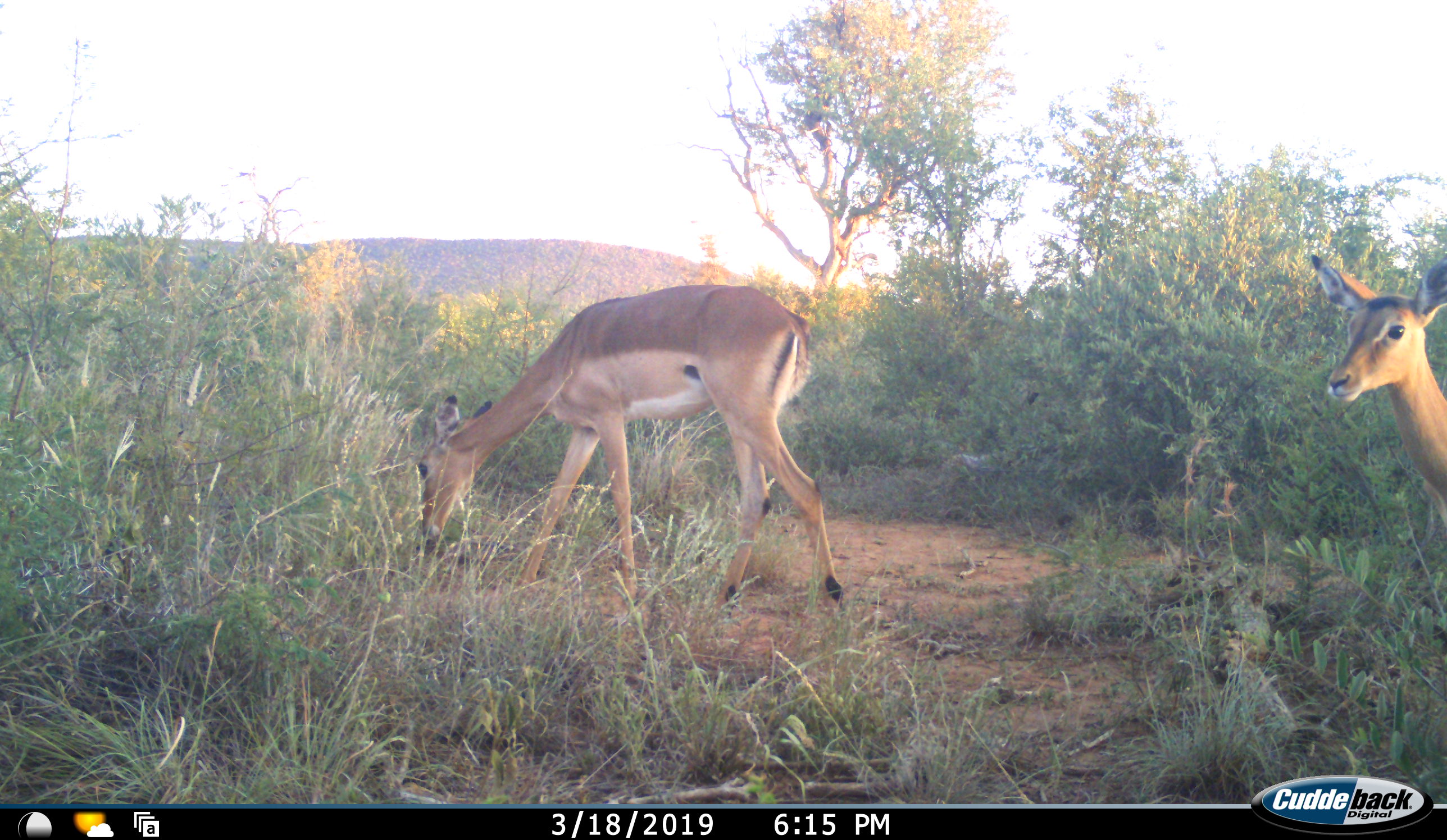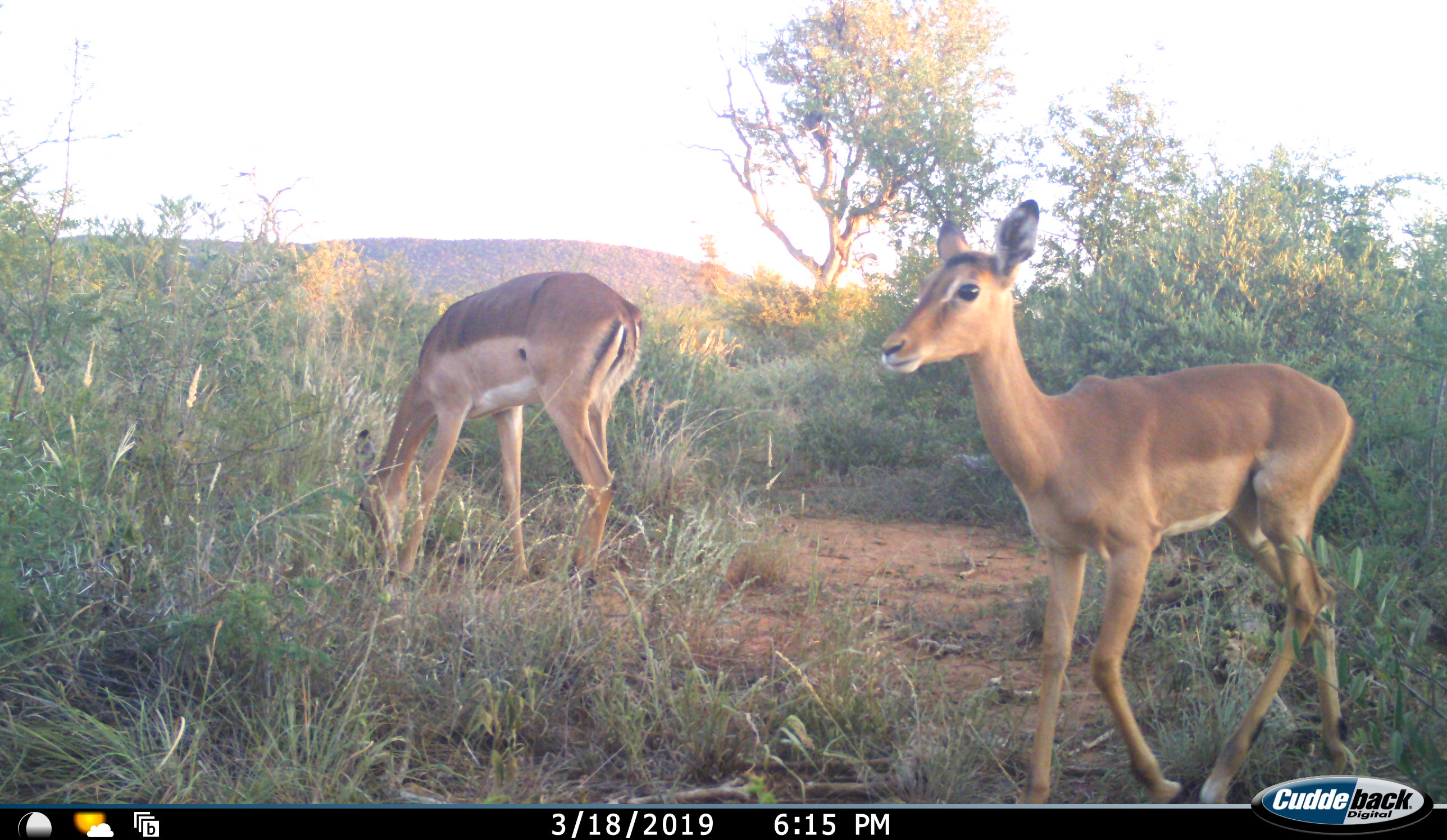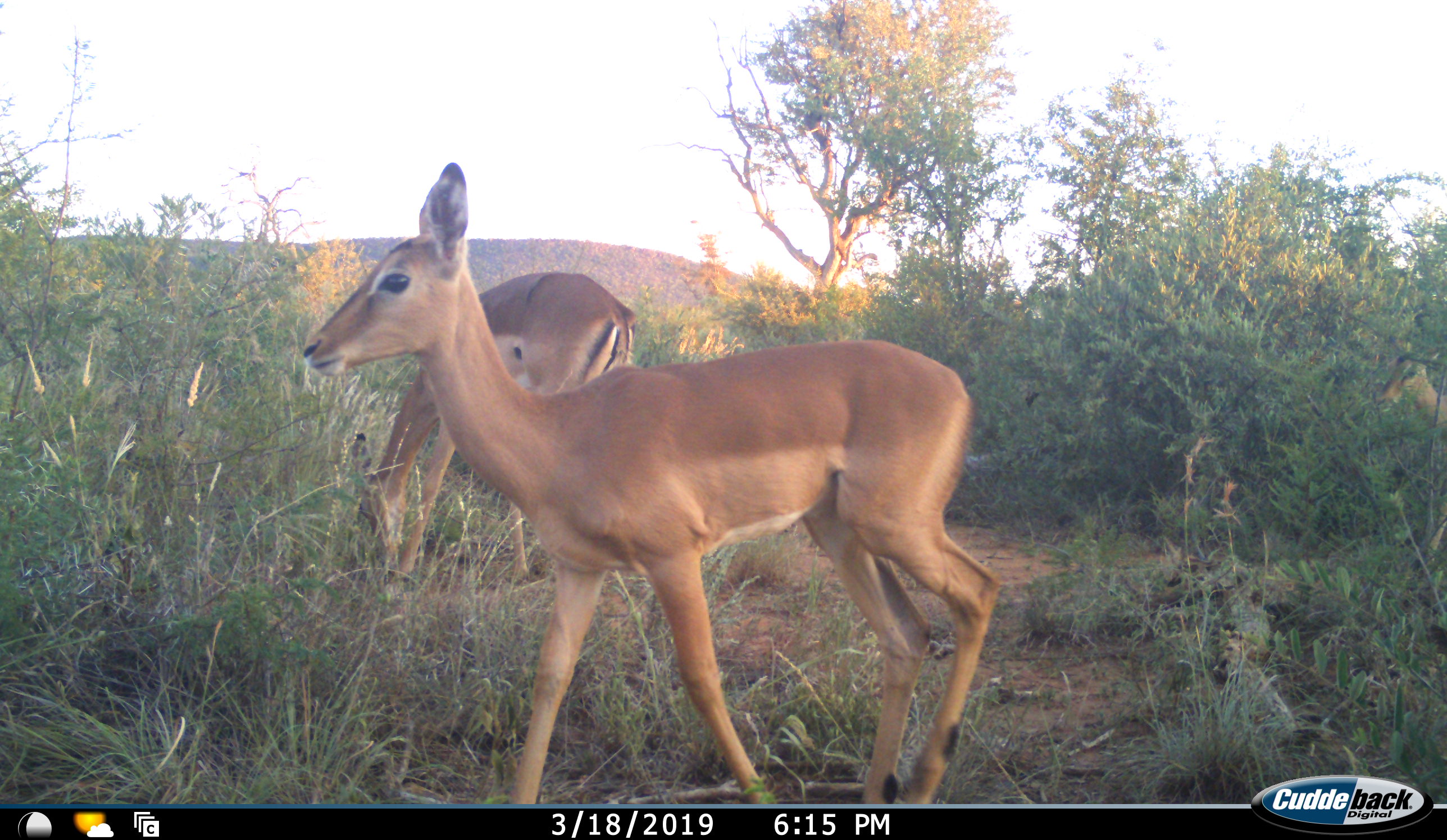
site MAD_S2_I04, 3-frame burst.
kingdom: Animalia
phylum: Chordata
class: Mammalia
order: Artiodactyla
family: Bovidae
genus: Aepyceros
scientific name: Aepyceros melampus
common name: impala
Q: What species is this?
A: Impala (Aepyceros melampus).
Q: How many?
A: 2.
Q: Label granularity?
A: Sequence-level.